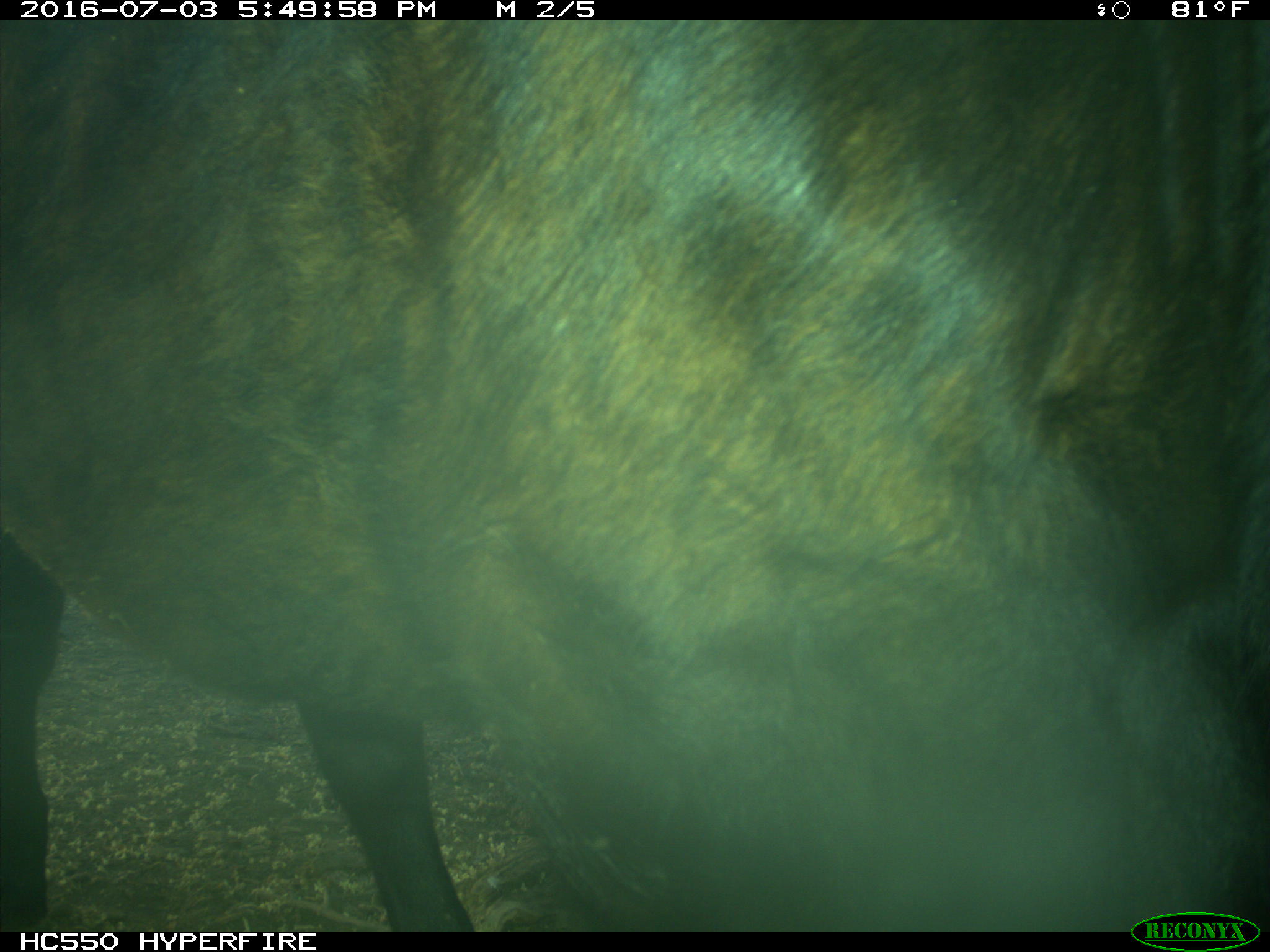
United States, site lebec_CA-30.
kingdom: Animalia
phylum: Chordata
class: Mammalia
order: Artiodactyla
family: Bovidae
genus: Bos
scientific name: Bos taurus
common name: domestic cow